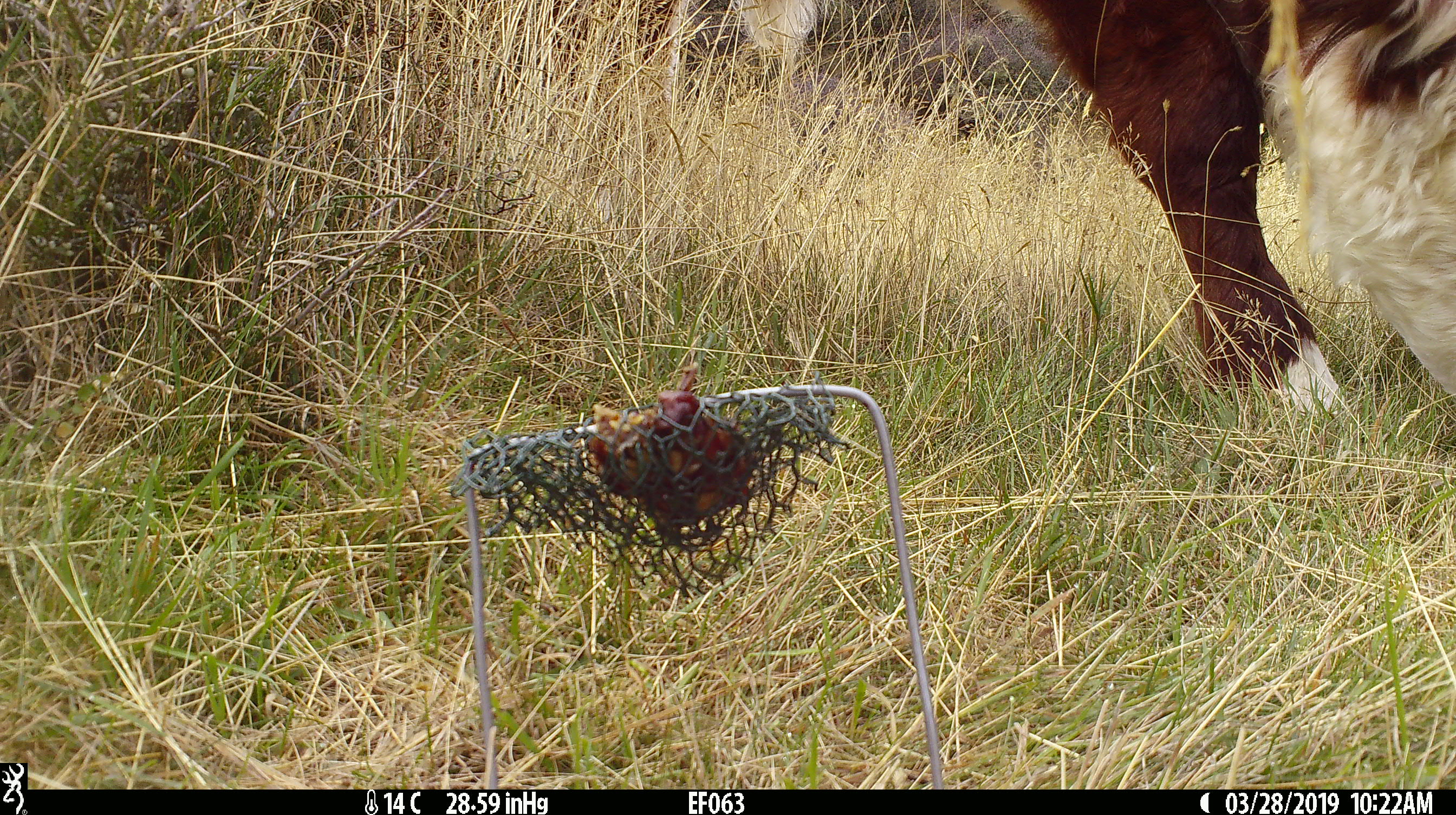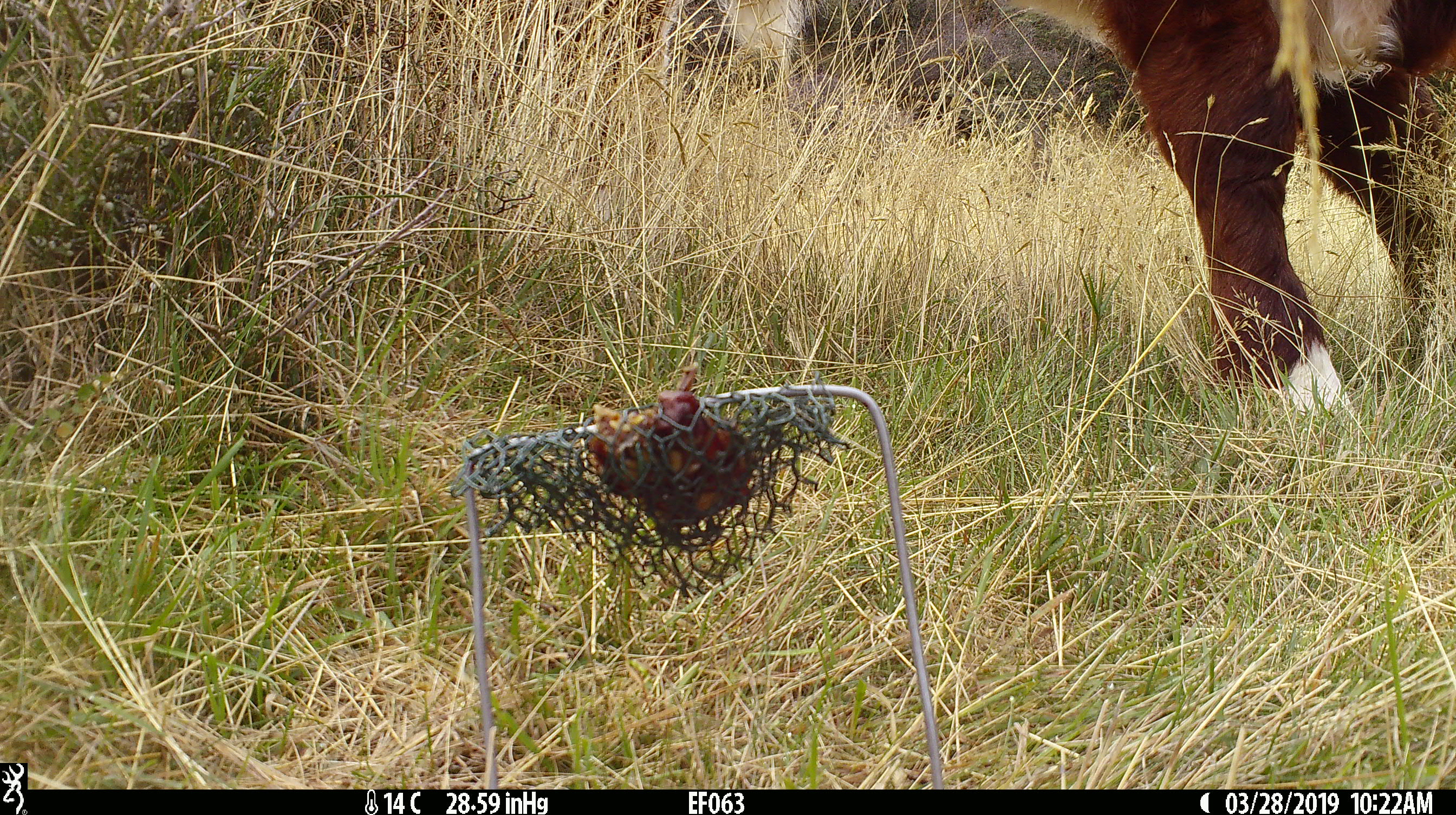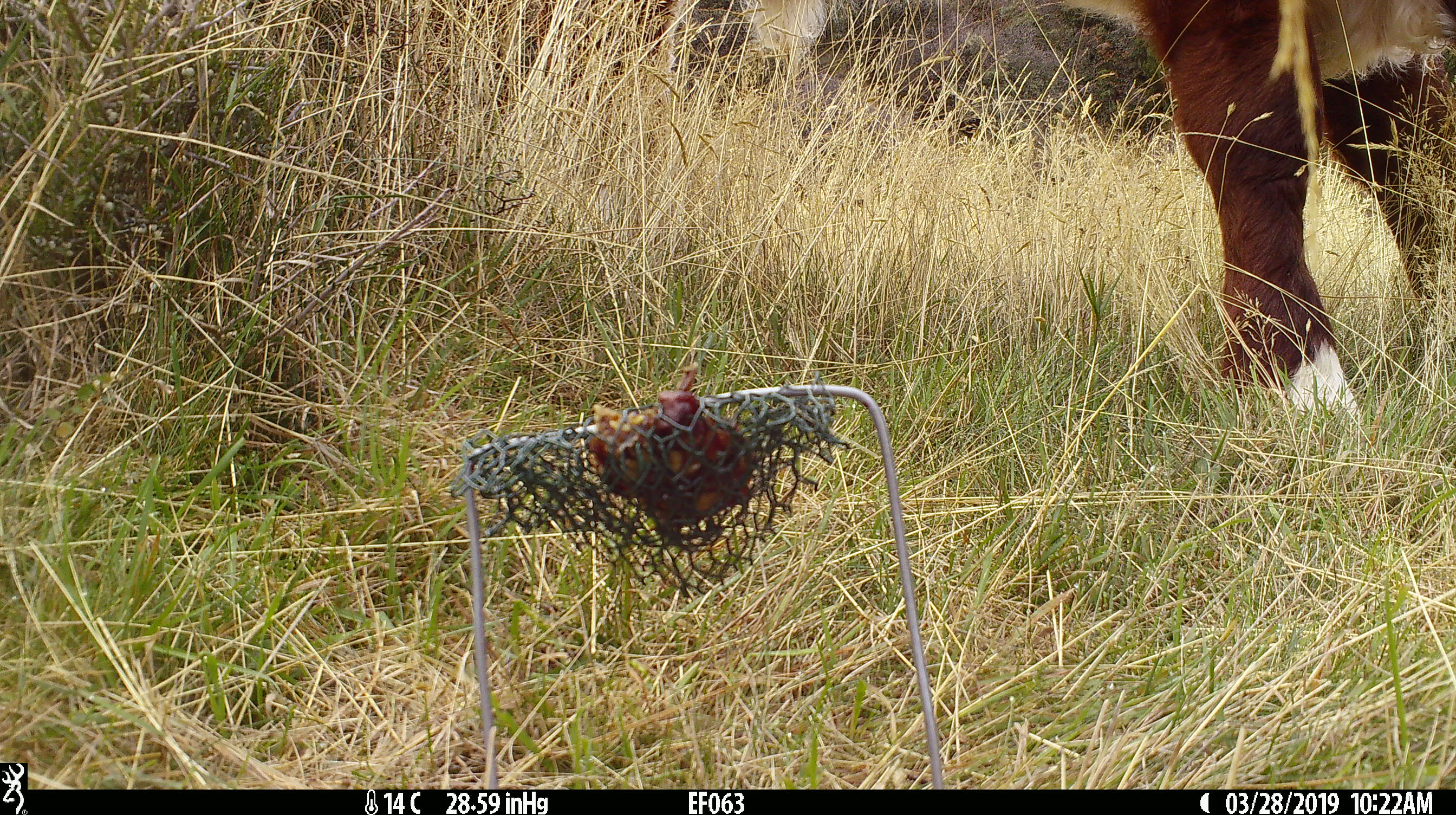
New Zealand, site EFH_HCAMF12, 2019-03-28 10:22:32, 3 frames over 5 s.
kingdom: Animalia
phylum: Chordata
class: Mammalia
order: Artiodactyla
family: Bovidae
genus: Bos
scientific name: Bos taurus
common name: domestic cow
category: cow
Cow (domestic cow) (Bos taurus).